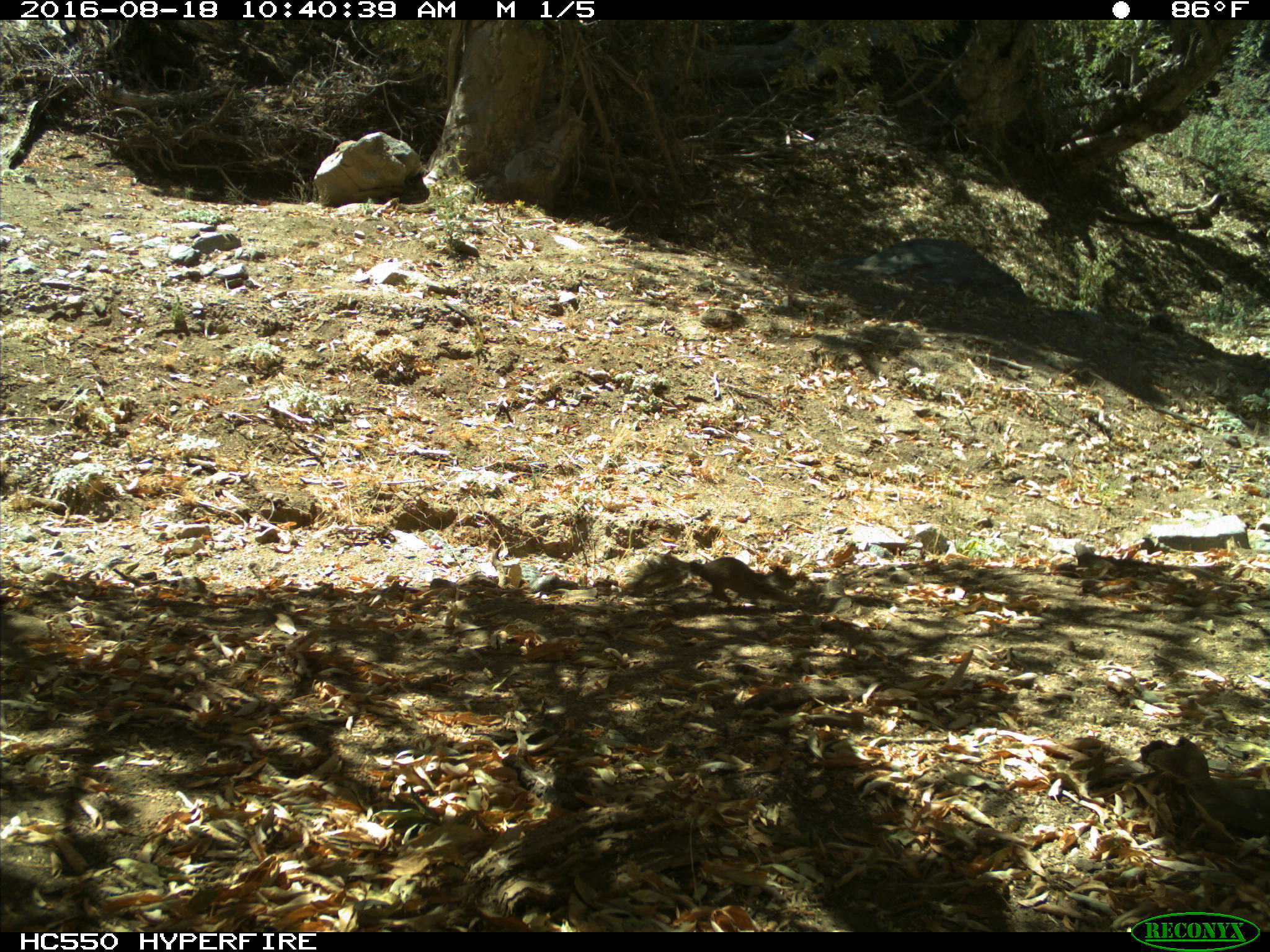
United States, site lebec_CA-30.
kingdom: Animalia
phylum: Chordata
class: Mammalia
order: Rodentia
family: Sciuridae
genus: Otospermophilus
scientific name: Otospermophilus beecheyi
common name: california ground squirrel